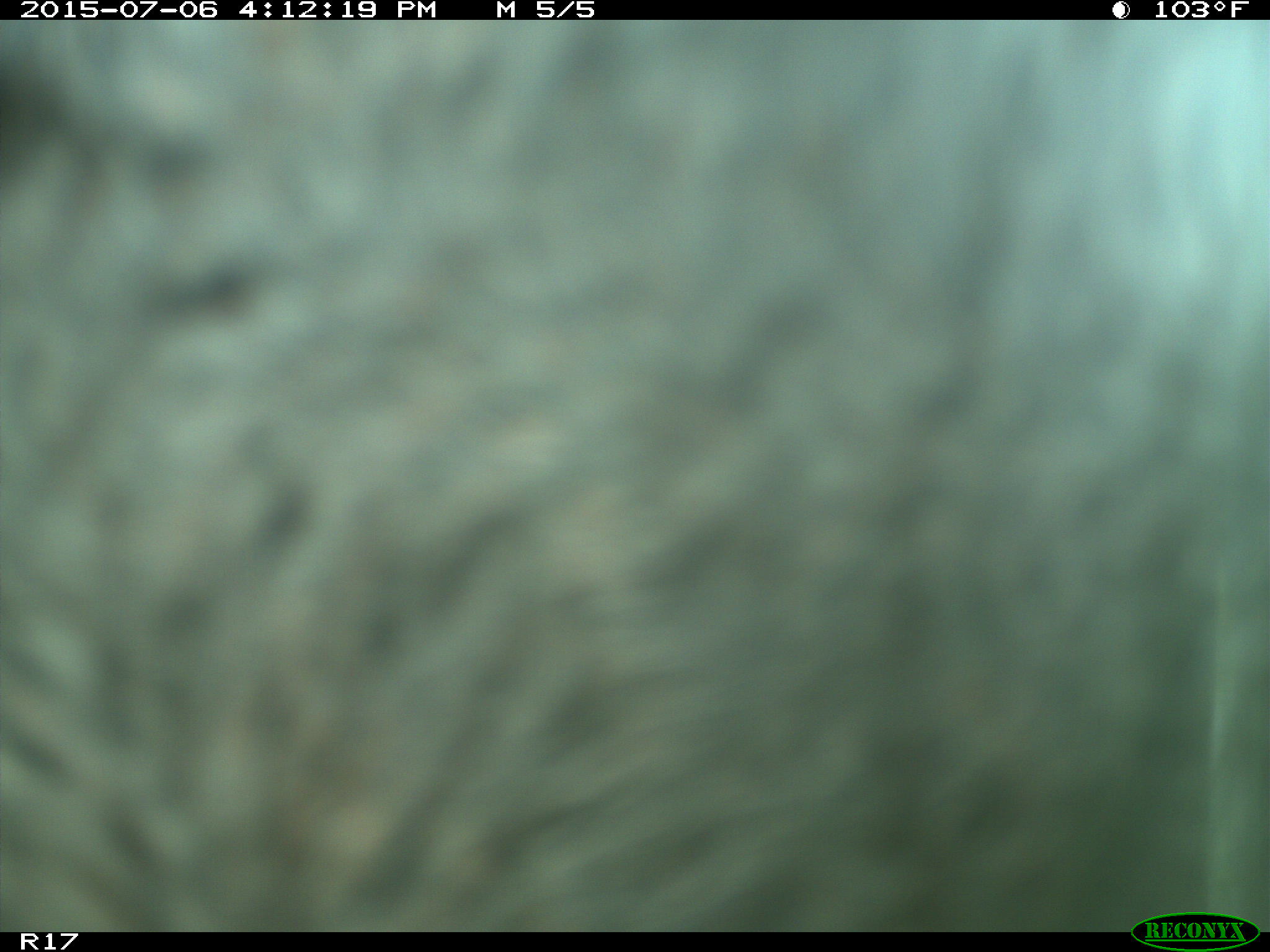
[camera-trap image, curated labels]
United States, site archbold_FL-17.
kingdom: Animalia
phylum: Chordata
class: Mammalia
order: Artiodactyla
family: Bovidae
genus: Bos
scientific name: Bos taurus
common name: domestic cow